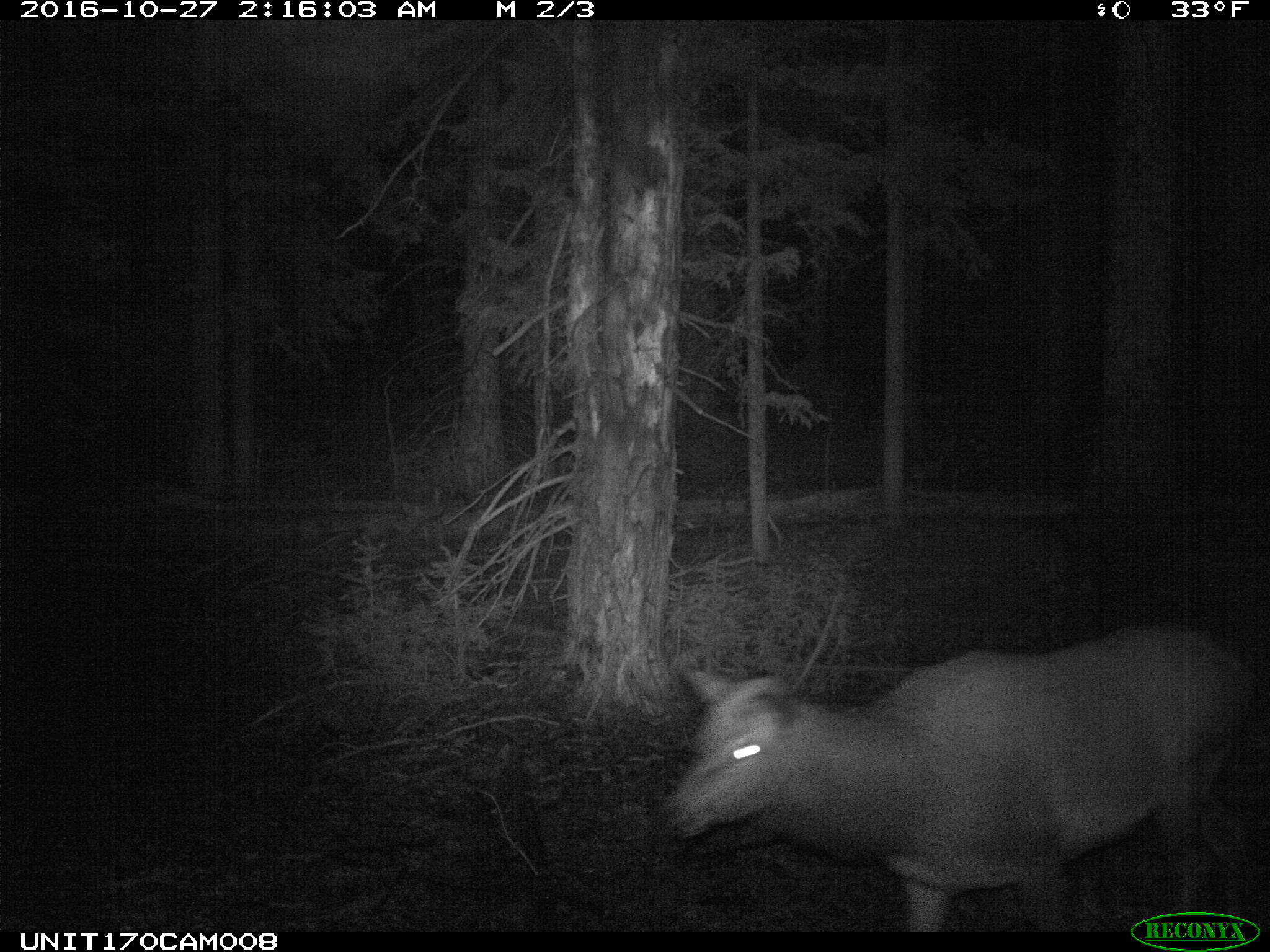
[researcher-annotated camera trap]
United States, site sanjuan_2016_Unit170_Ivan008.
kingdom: Animalia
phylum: Chordata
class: Mammalia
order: Artiodactyla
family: Cervidae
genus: Cervus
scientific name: Cervus elaphus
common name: red deer